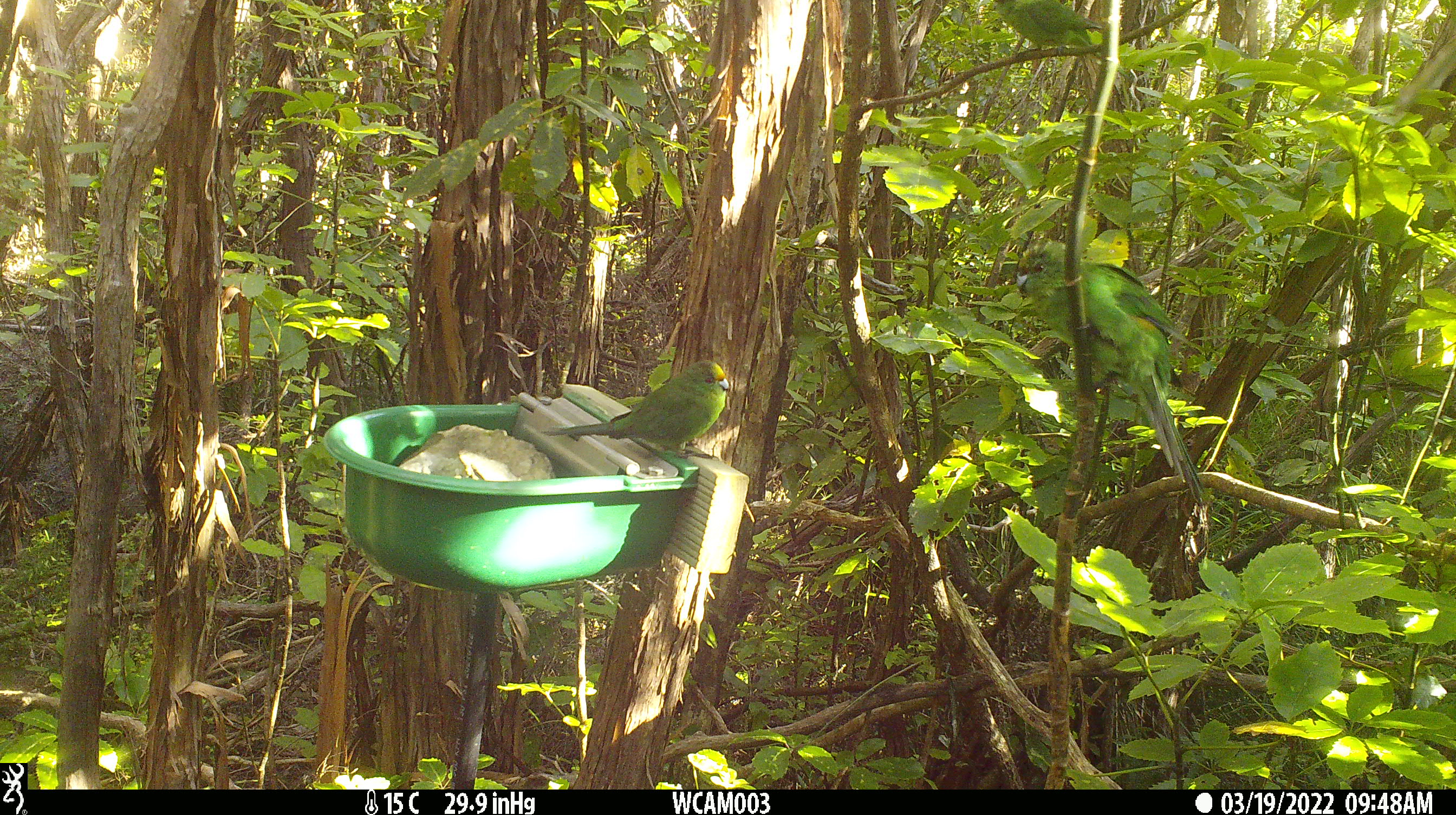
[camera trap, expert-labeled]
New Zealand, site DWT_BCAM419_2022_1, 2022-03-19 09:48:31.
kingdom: Animalia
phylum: Chordata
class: Aves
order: Psittaciformes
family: Psittaculidae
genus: Cyanoramphus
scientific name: Cyanoramphus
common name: parakeet